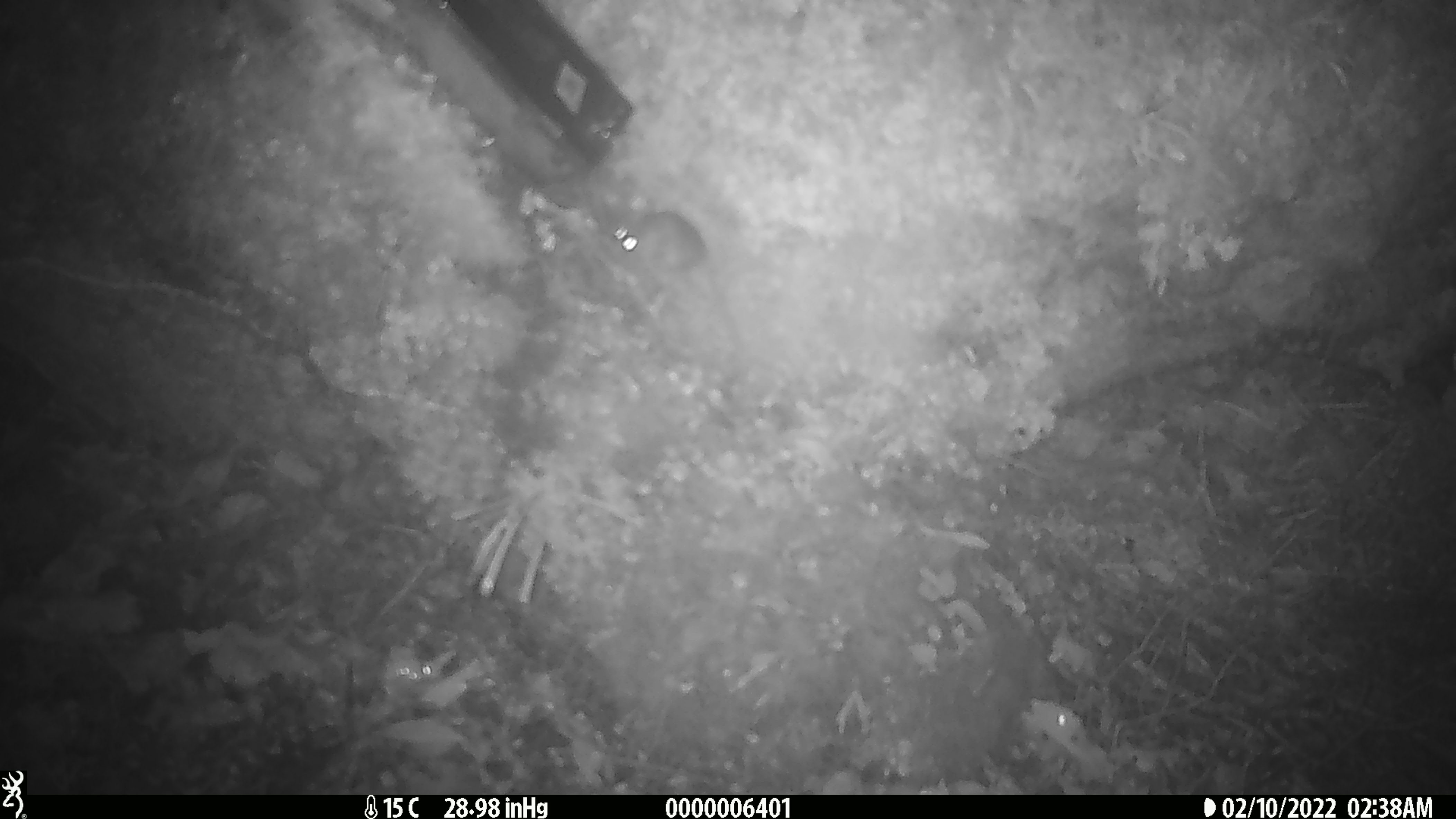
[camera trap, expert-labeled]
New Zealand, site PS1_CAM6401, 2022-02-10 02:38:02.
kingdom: Animalia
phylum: Chordata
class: Mammalia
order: Rodentia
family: Muridae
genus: Mus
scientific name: Mus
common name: mouse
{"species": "mouse (Mus)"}